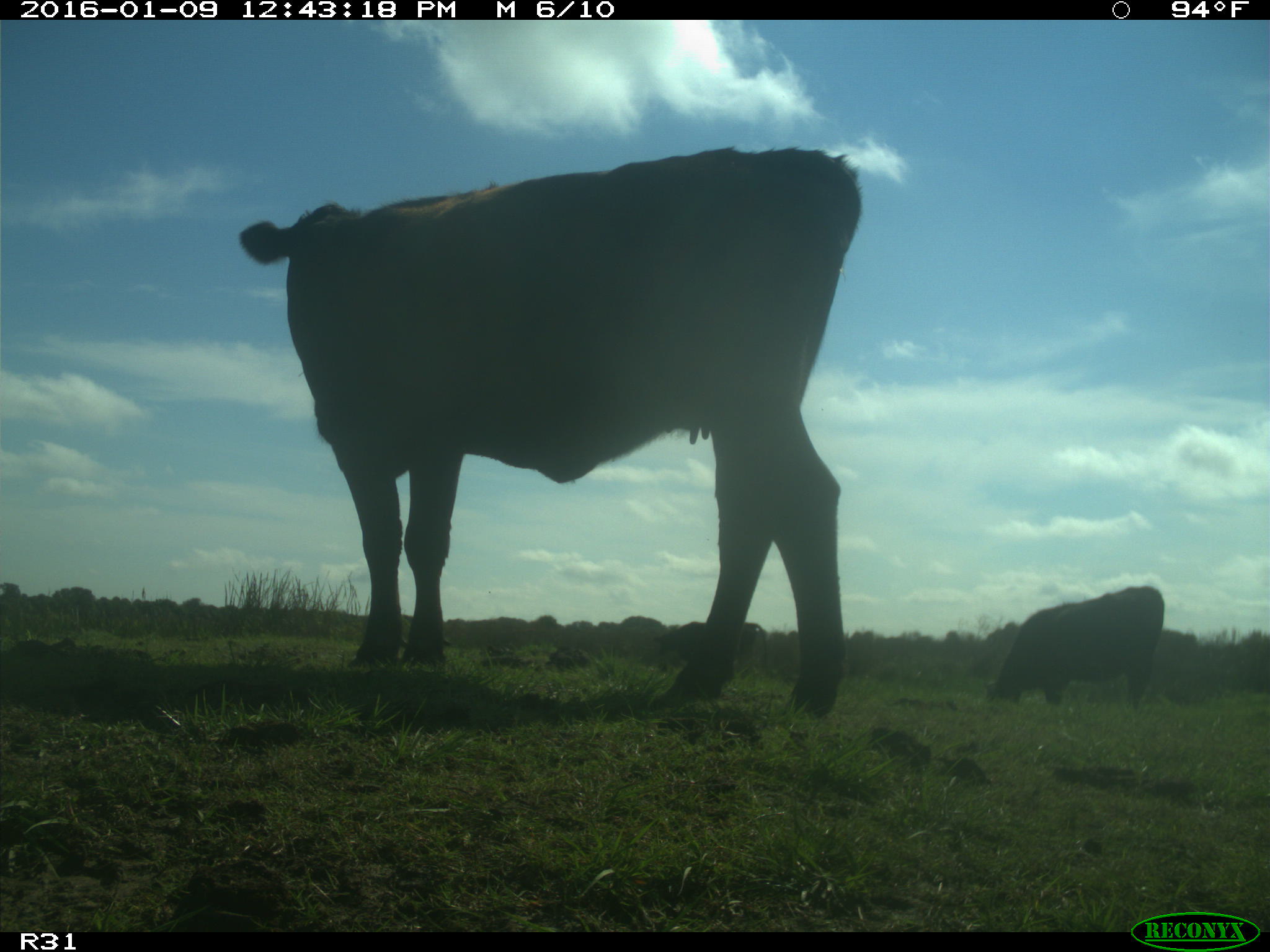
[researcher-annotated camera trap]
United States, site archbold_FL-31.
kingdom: Animalia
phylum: Chordata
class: Mammalia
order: Artiodactyla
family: Bovidae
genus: Bos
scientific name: Bos taurus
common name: domestic cow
Bos taurus (domestic cow).